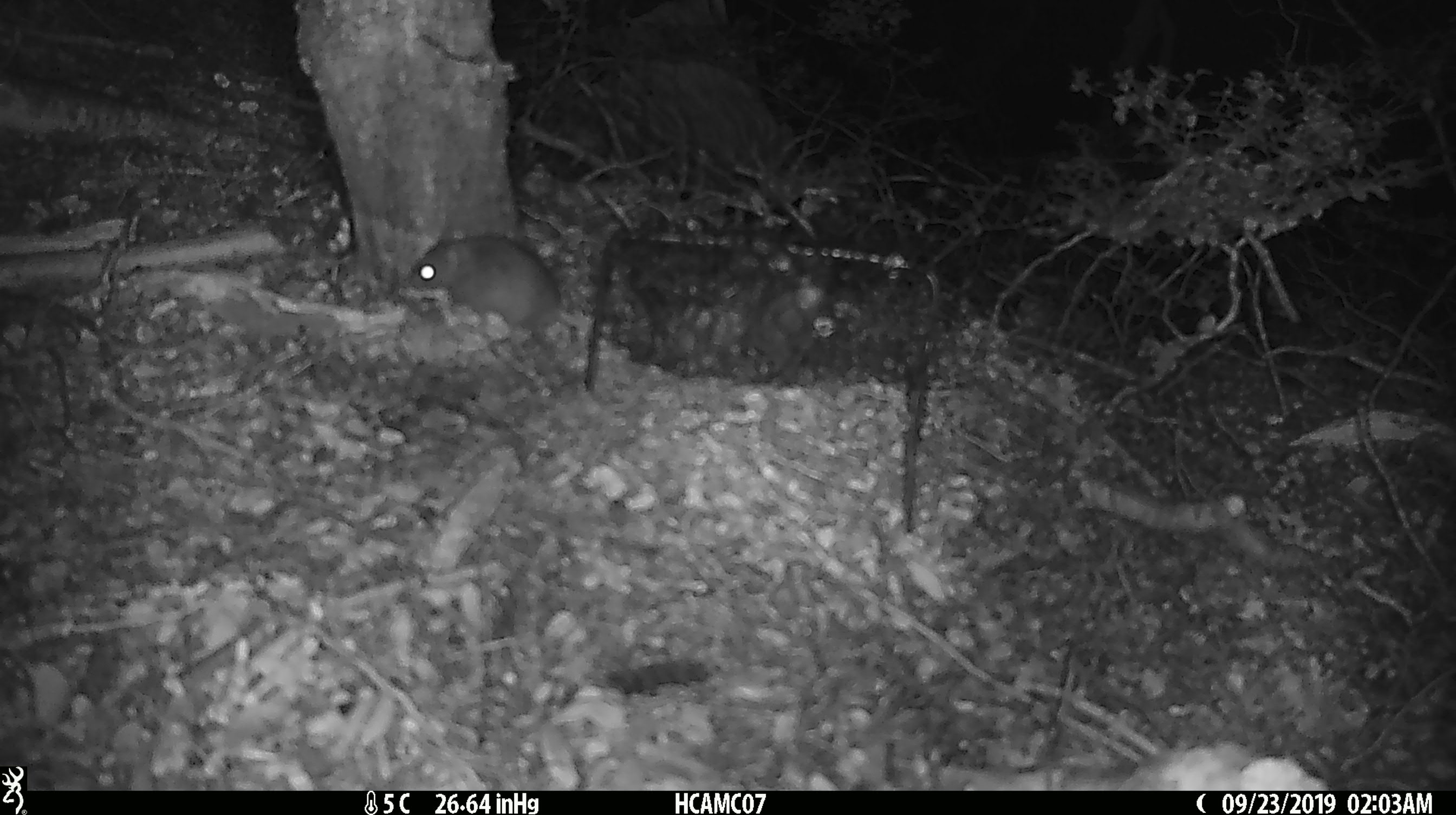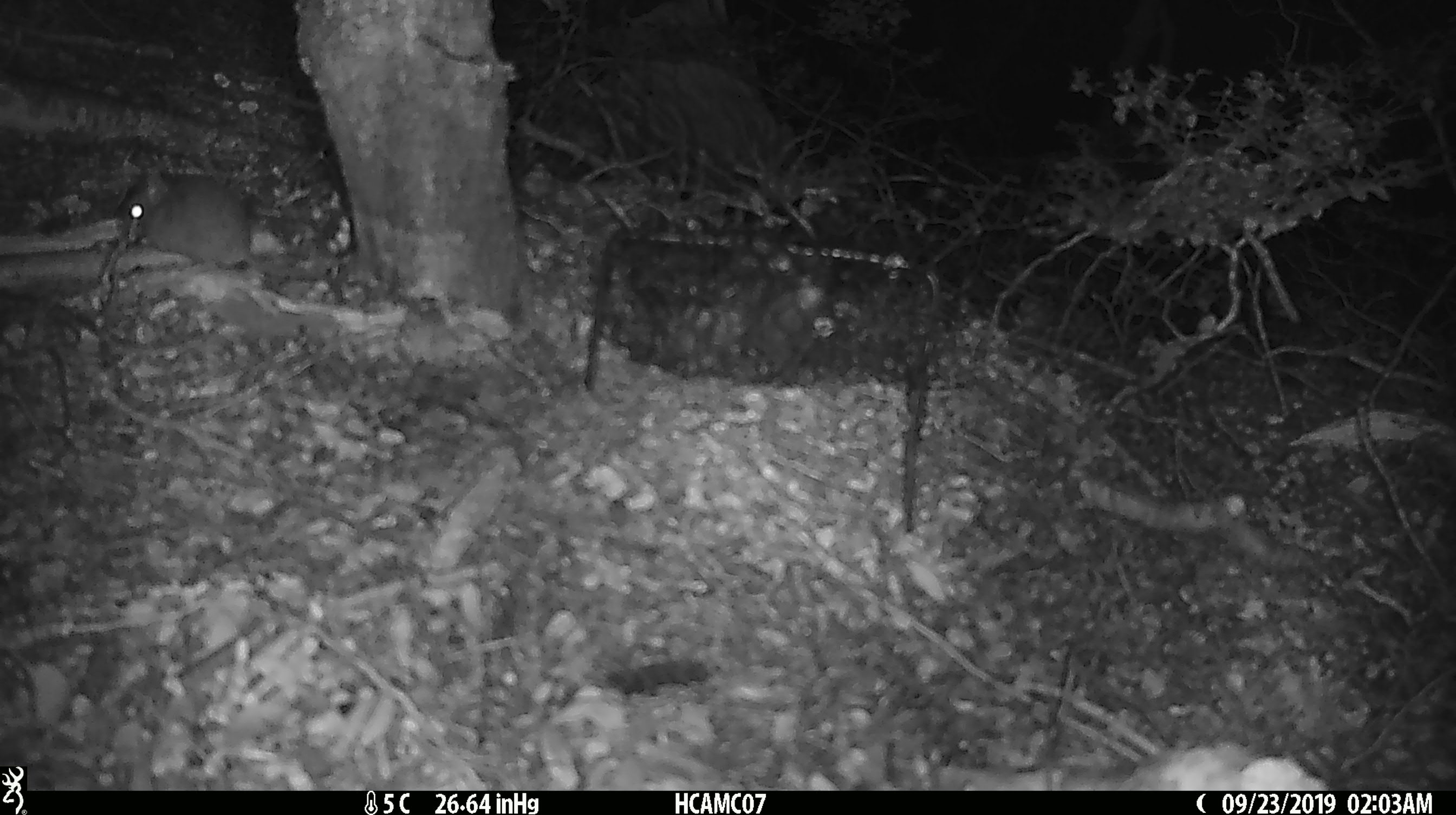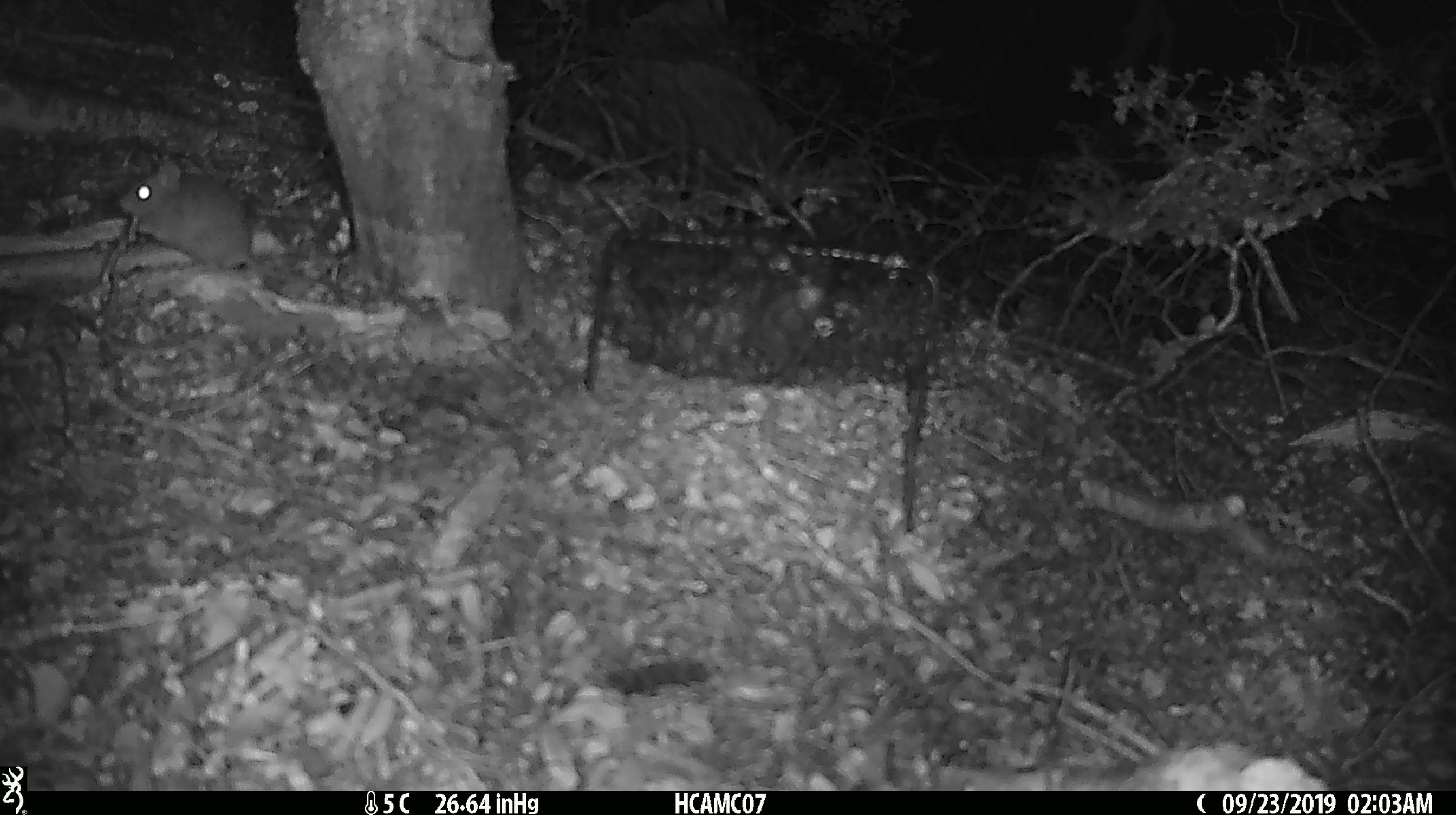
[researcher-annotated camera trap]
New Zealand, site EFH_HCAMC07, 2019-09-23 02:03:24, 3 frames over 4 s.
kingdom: Animalia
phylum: Chordata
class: Mammalia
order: Rodentia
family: Muridae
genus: Mus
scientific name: Mus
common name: mouse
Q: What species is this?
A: Mouse (Mus).